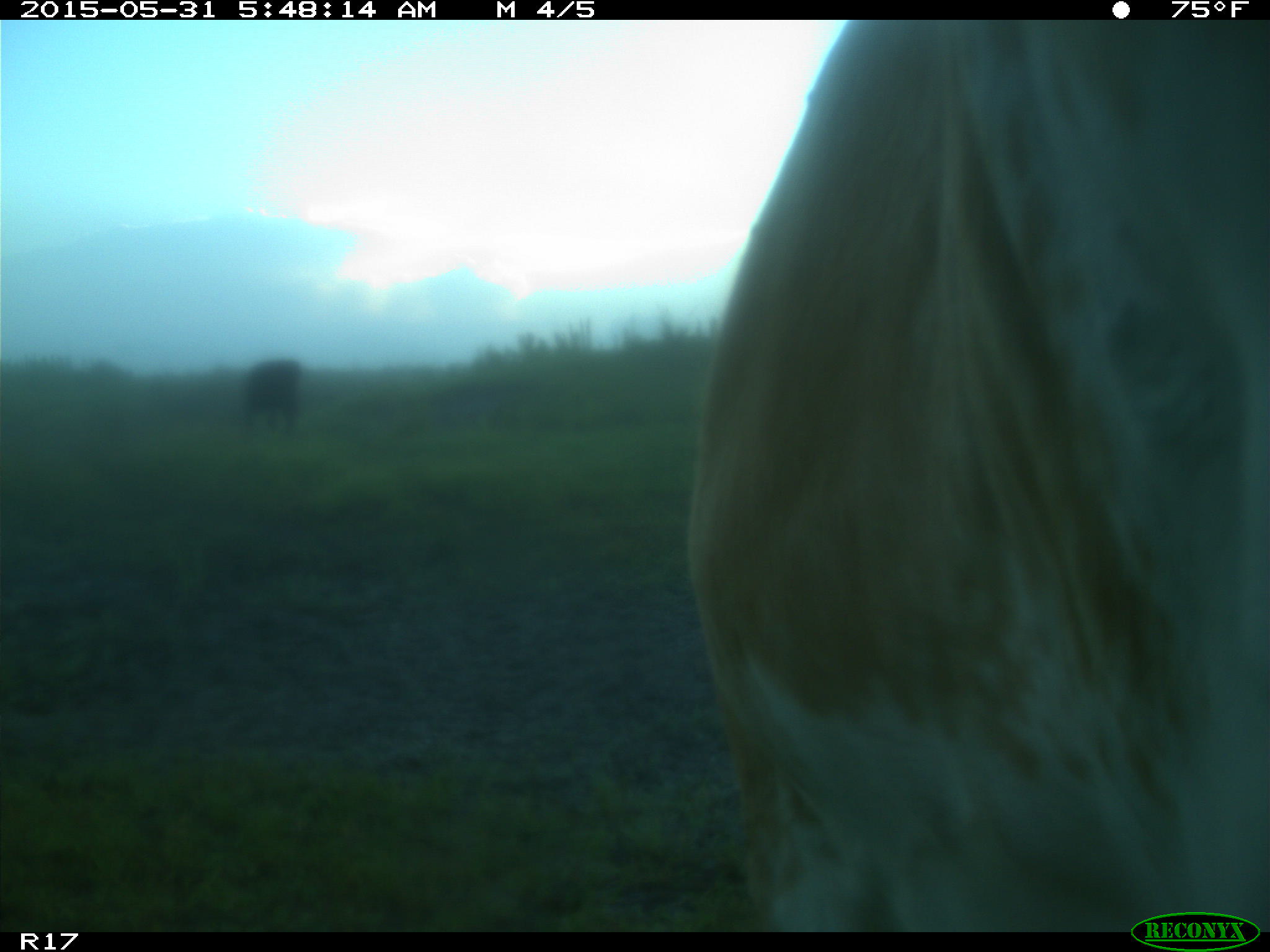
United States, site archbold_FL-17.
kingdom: Animalia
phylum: Chordata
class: Mammalia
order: Artiodactyla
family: Bovidae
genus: Bos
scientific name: Bos taurus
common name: domestic cow